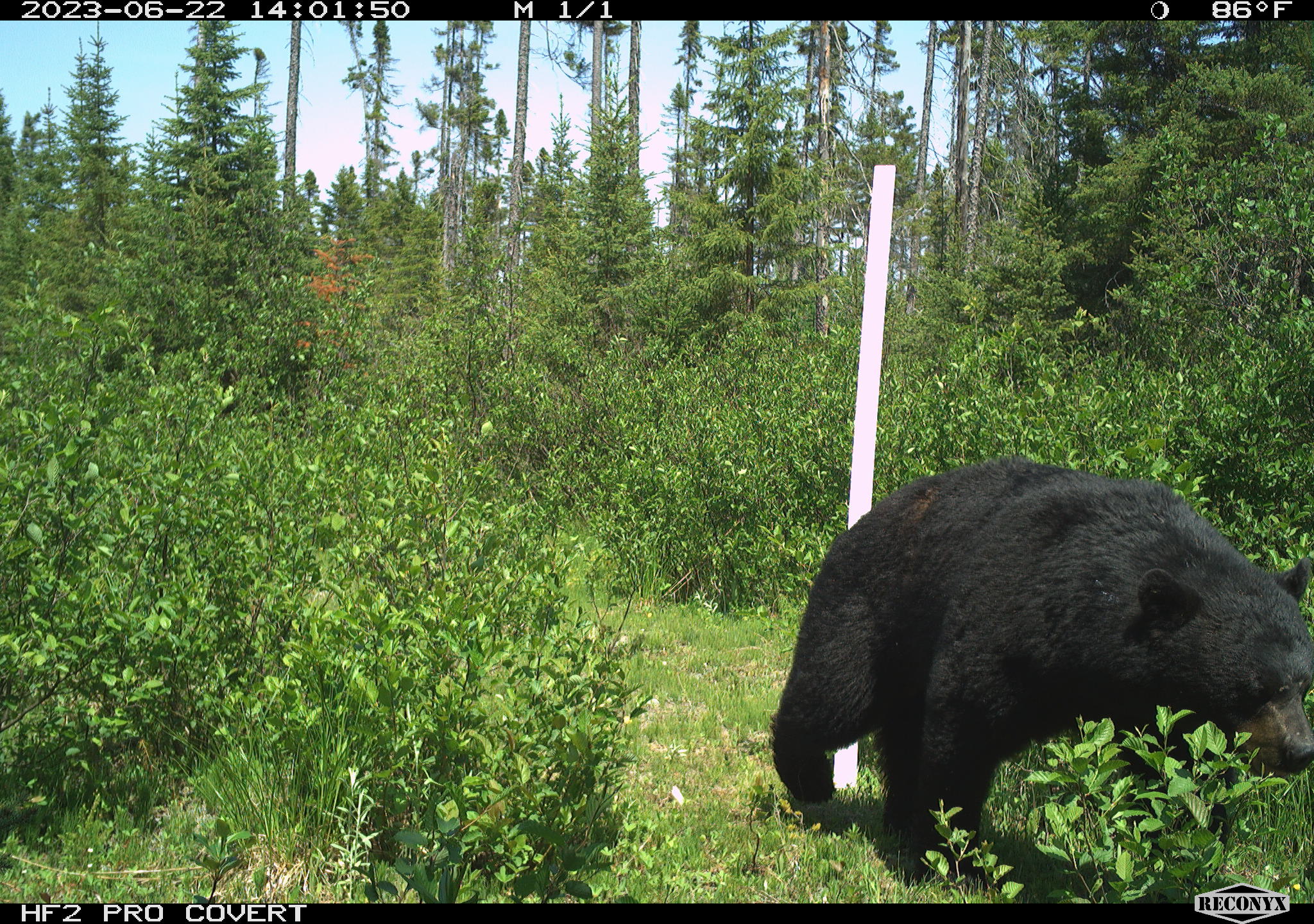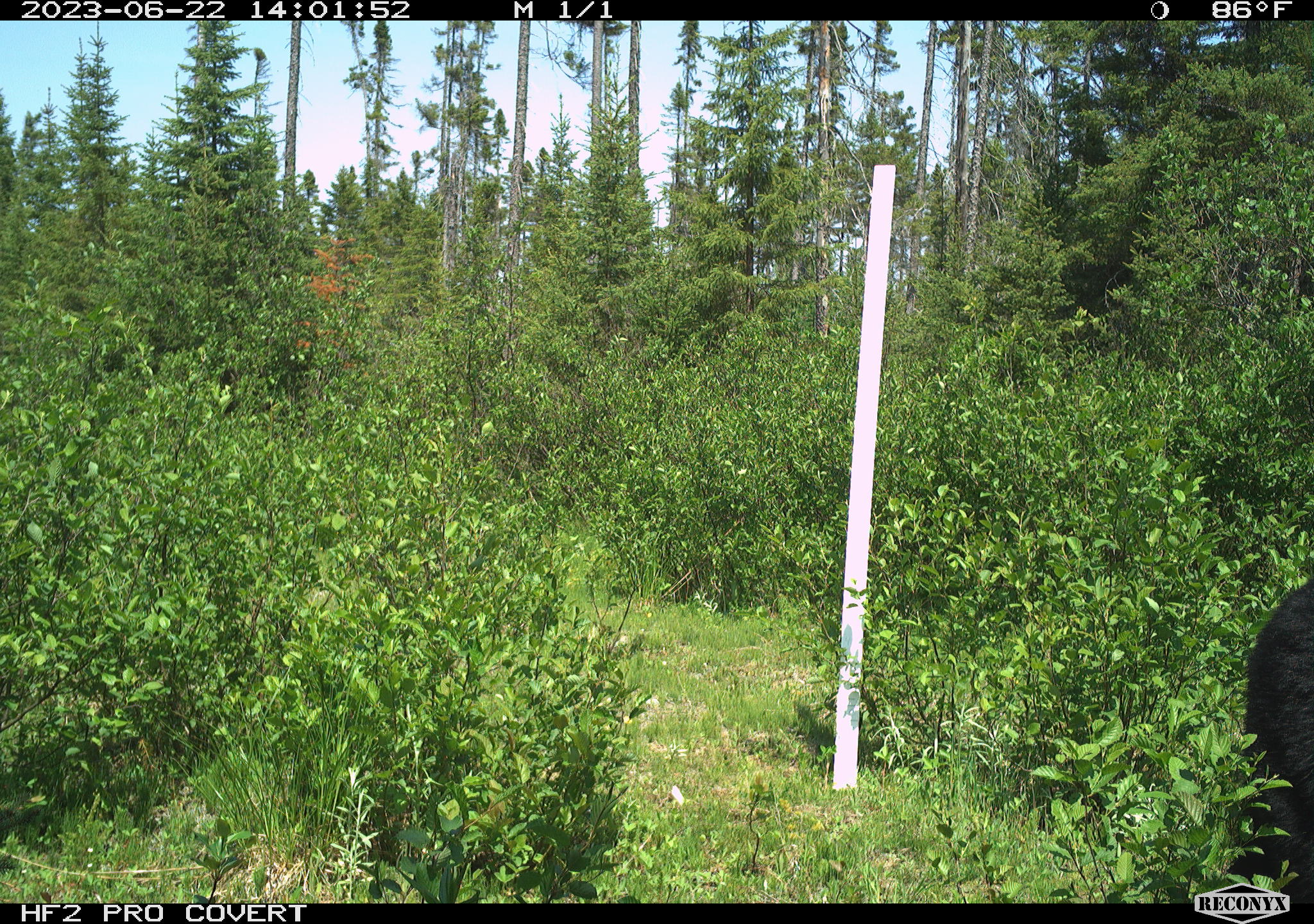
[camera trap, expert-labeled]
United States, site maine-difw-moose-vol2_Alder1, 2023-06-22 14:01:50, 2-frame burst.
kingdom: Animalia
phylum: Chordata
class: Mammalia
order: Carnivora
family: Ursidae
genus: Ursus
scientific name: Ursus americanus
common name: black bear